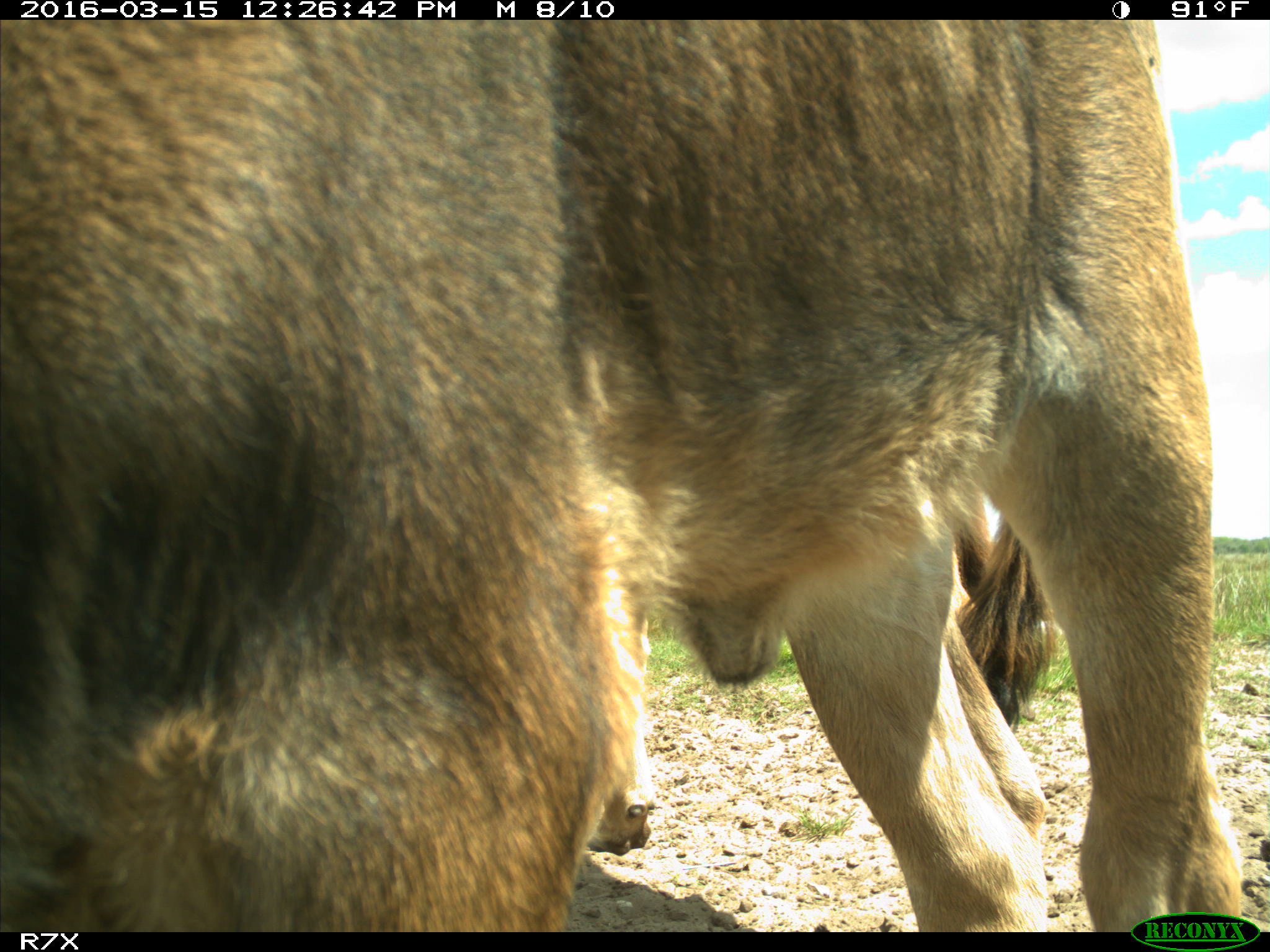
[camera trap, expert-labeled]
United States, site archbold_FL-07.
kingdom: Animalia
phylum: Chordata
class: Mammalia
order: Artiodactyla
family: Bovidae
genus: Bos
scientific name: Bos taurus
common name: domestic cow